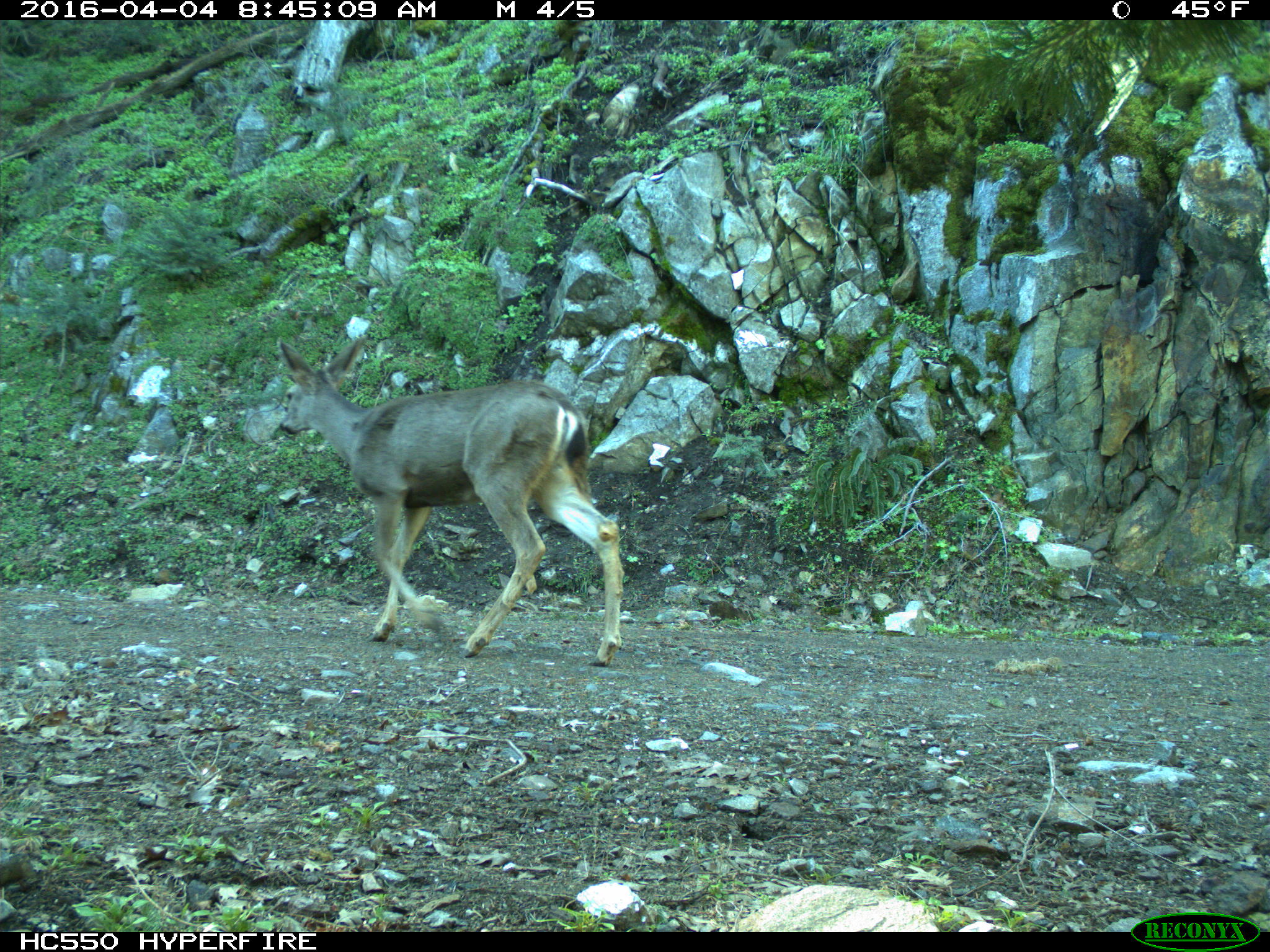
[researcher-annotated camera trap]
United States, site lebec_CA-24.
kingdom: Animalia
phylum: Chordata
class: Mammalia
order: Artiodactyla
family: Cervidae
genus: Odocoileus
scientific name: Odocoileus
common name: deer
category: unidentified deer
Unidentified deer (deer) (Odocoileus).